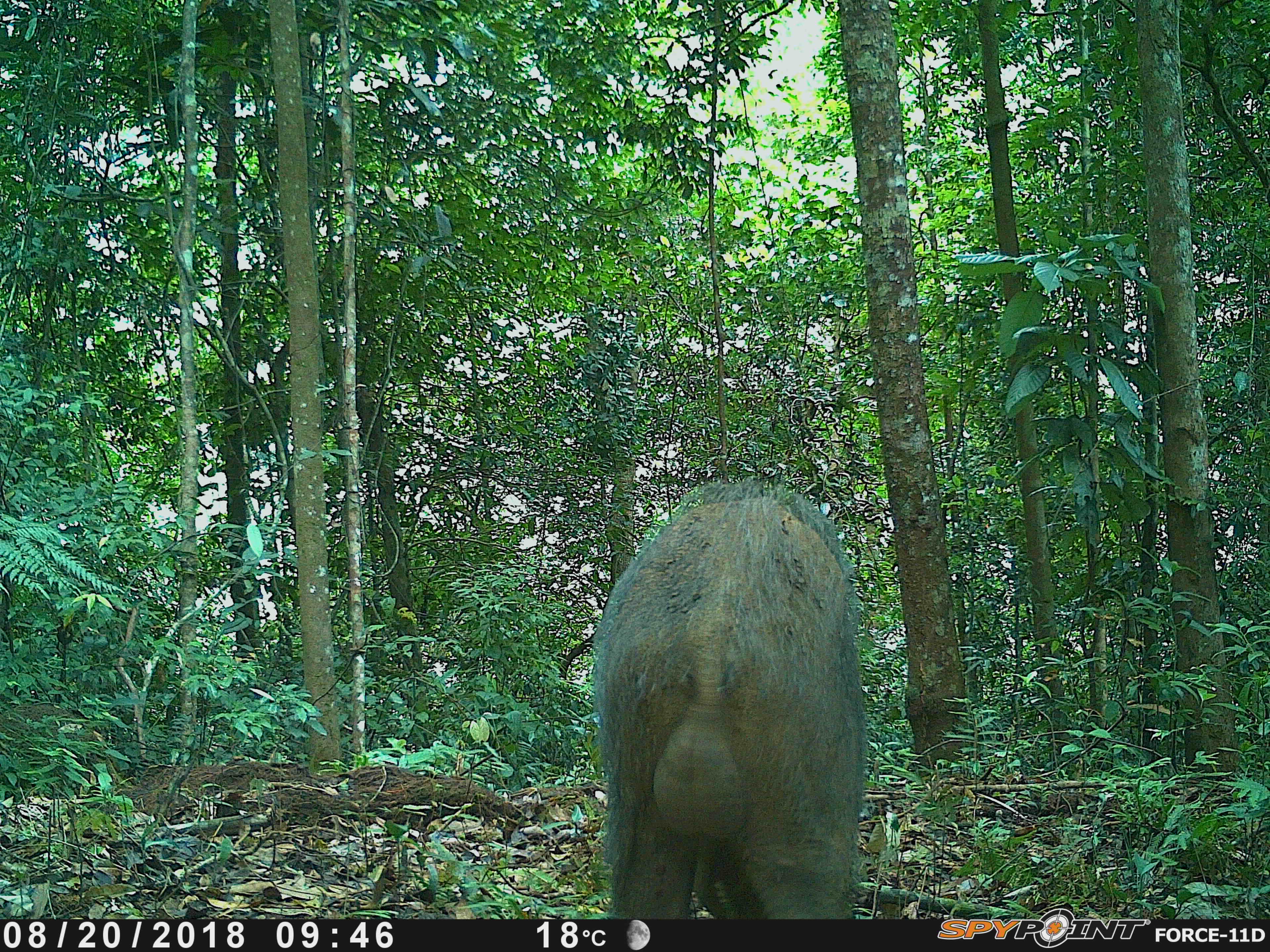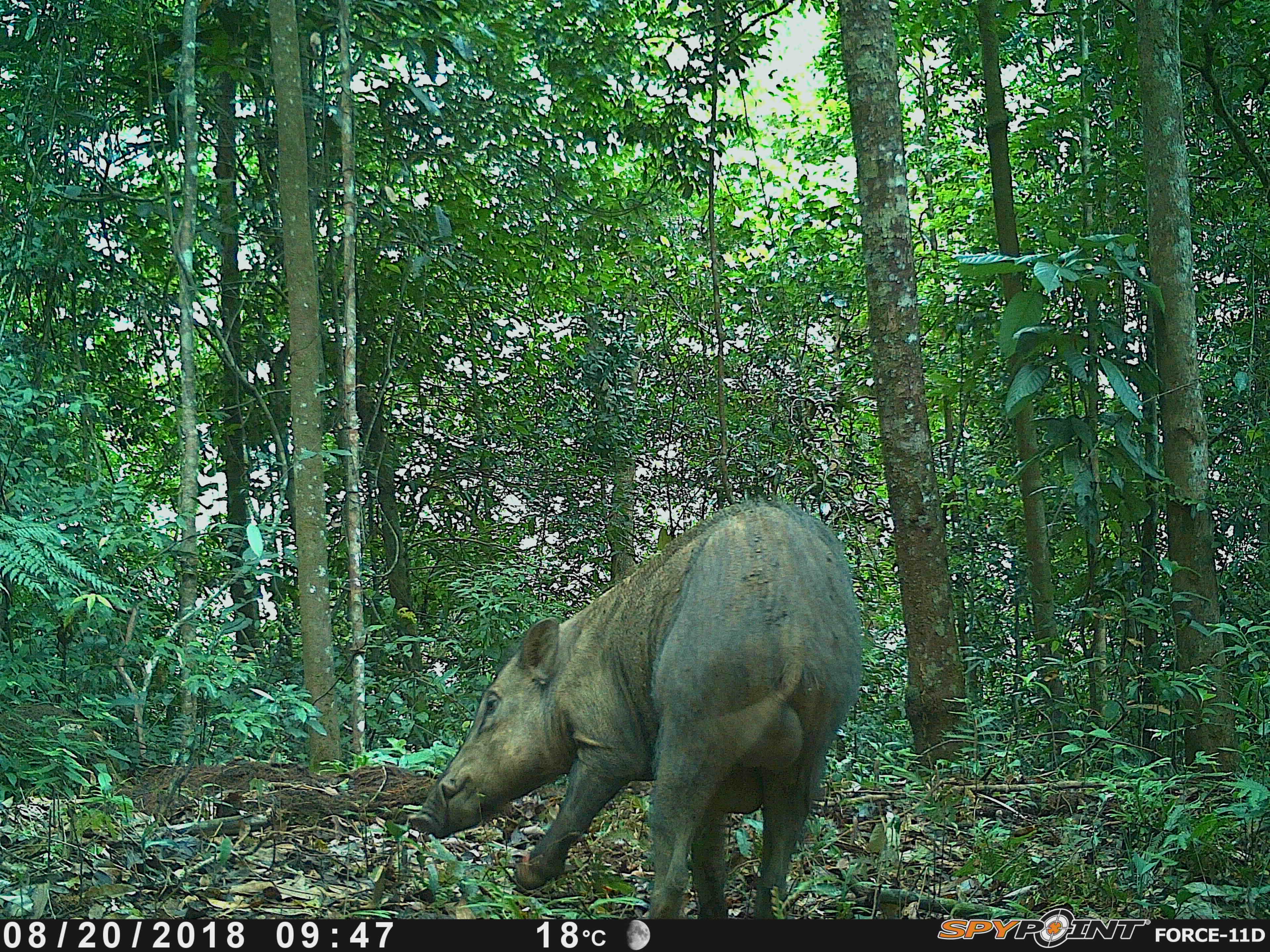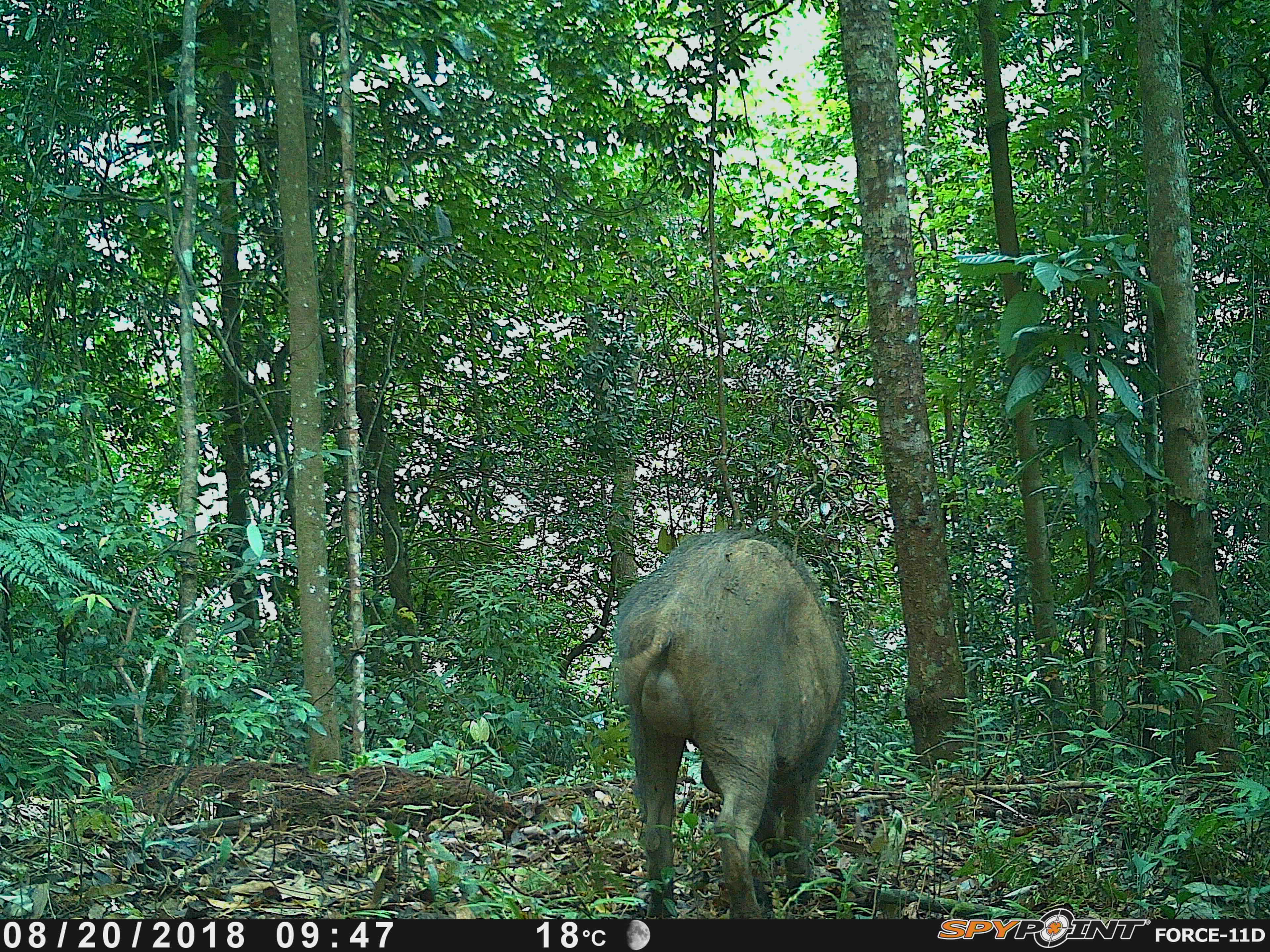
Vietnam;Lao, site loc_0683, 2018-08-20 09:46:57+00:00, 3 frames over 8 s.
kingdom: Animalia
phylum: Chordata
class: Mammalia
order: Artiodactyla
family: Suidae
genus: Sus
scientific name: Sus scrofa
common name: eurasian wild pig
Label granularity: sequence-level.